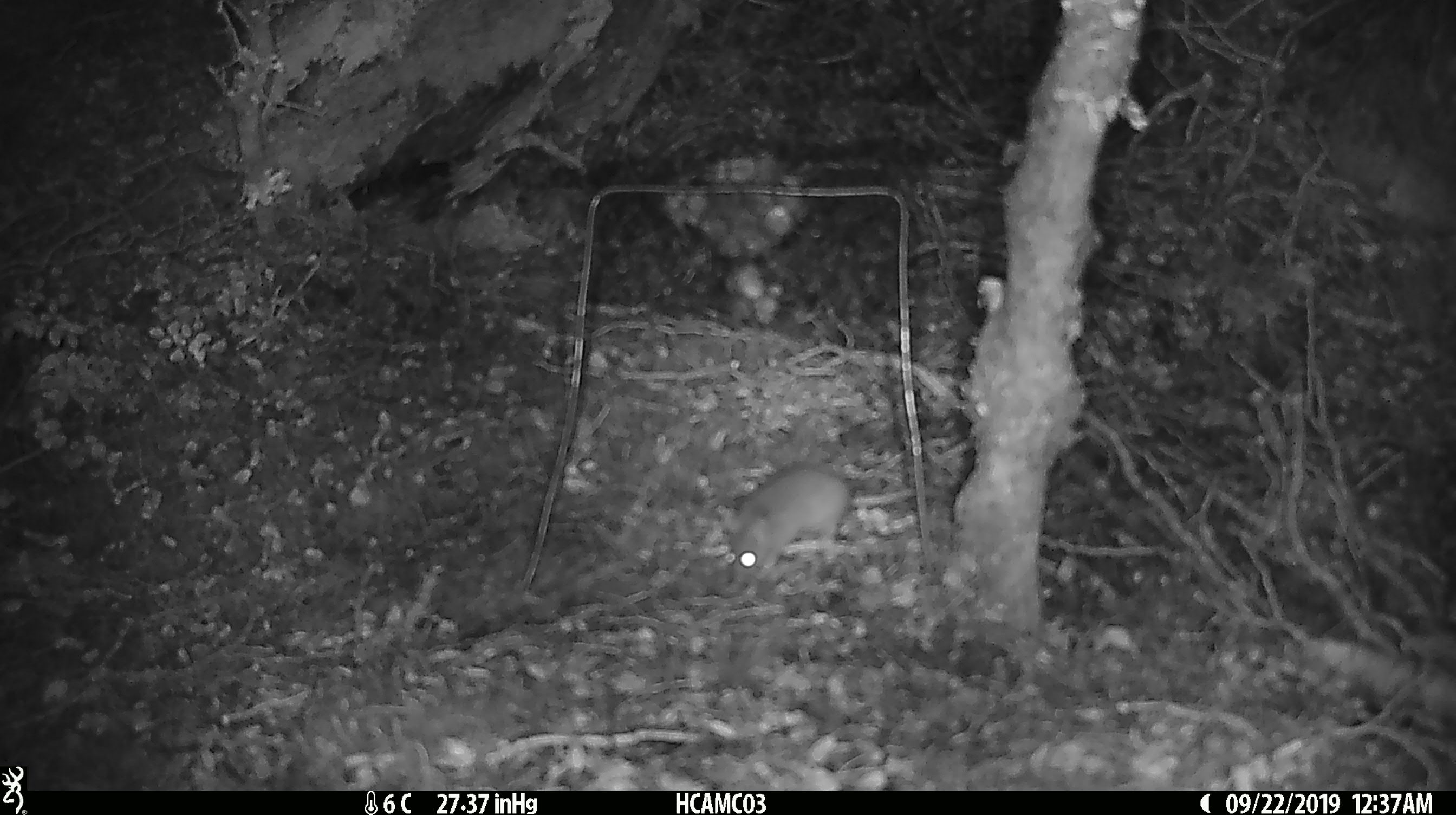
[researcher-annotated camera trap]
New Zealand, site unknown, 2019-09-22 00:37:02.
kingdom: Animalia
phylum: Chordata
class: Mammalia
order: Rodentia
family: Muridae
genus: Mus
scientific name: Mus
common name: mouse